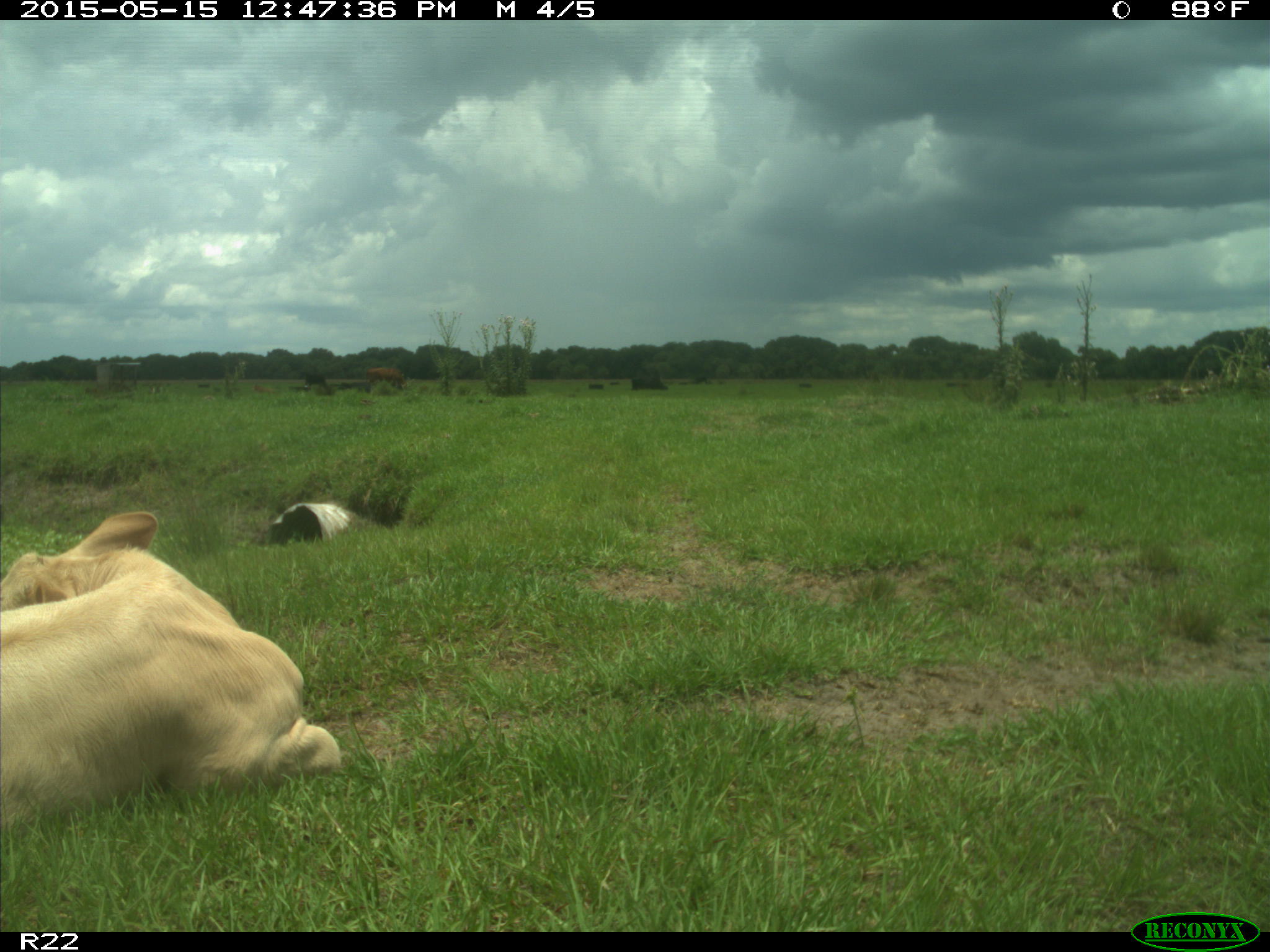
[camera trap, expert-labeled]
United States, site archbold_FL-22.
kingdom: Animalia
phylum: Chordata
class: Mammalia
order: Artiodactyla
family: Bovidae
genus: Bos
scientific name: Bos taurus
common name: domestic cow